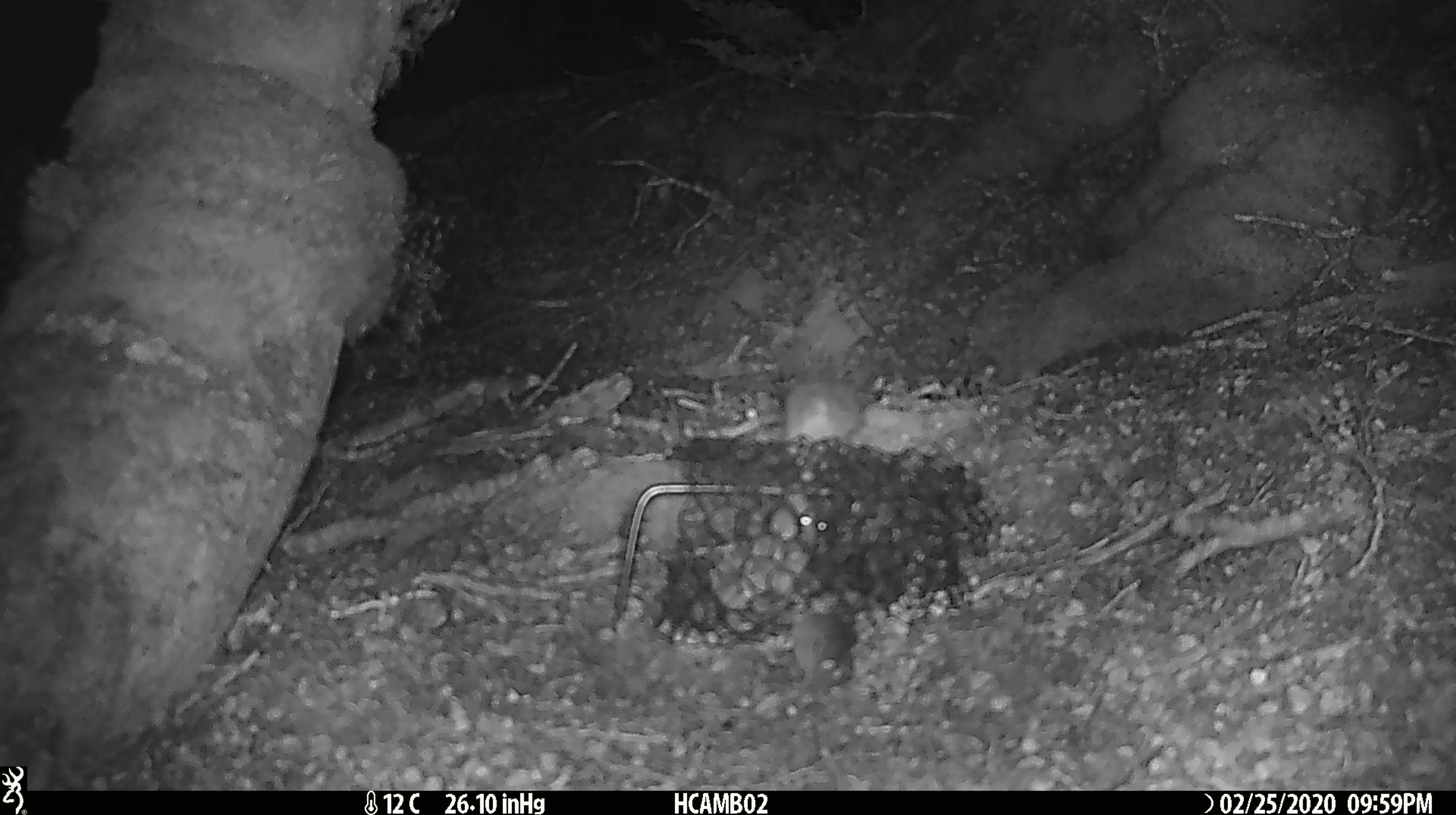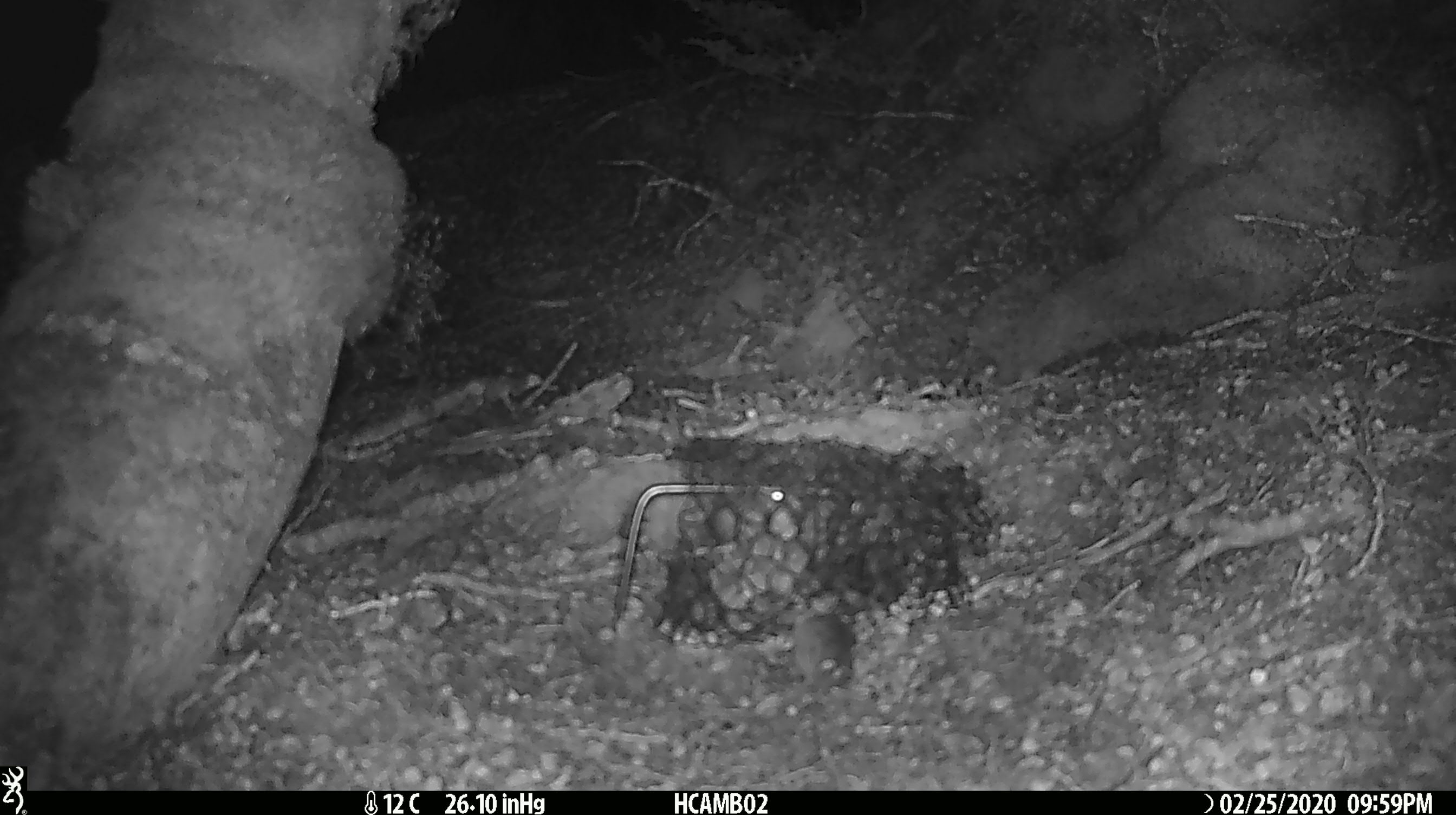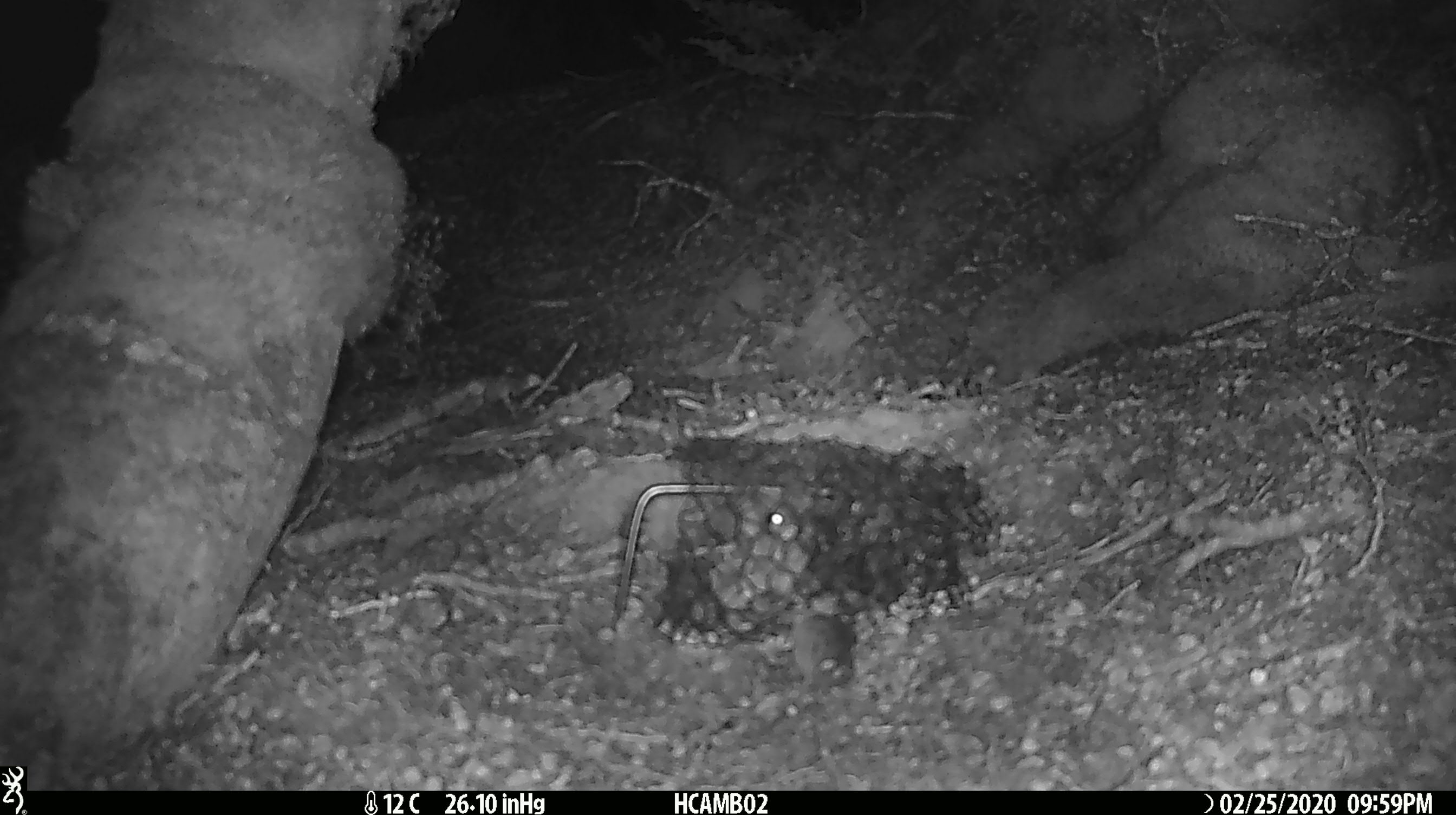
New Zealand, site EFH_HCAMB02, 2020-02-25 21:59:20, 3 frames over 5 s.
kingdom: Animalia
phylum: Chordata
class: Mammalia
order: Rodentia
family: Muridae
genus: Mus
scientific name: Mus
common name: mouse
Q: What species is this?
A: Mouse (Mus).